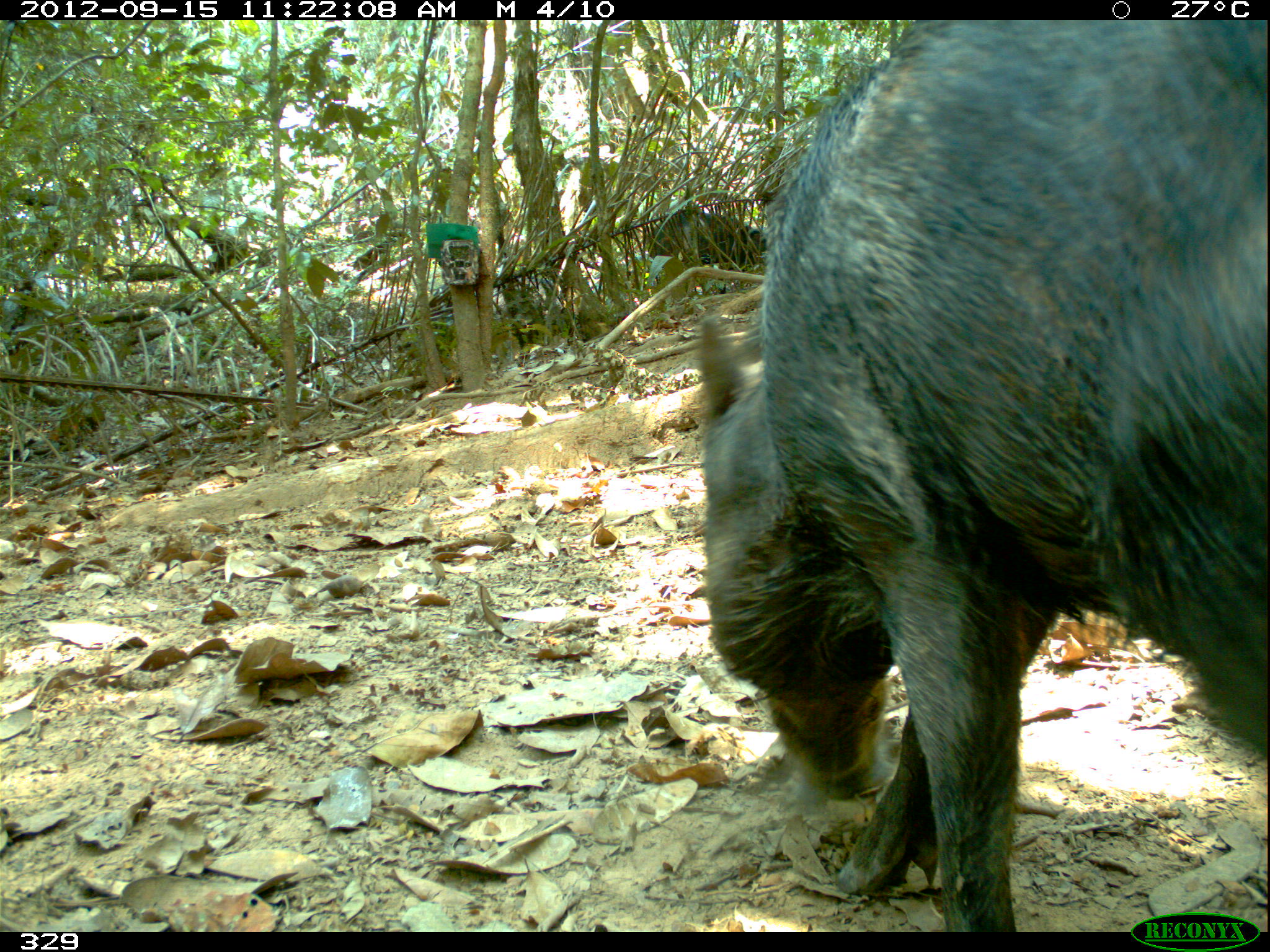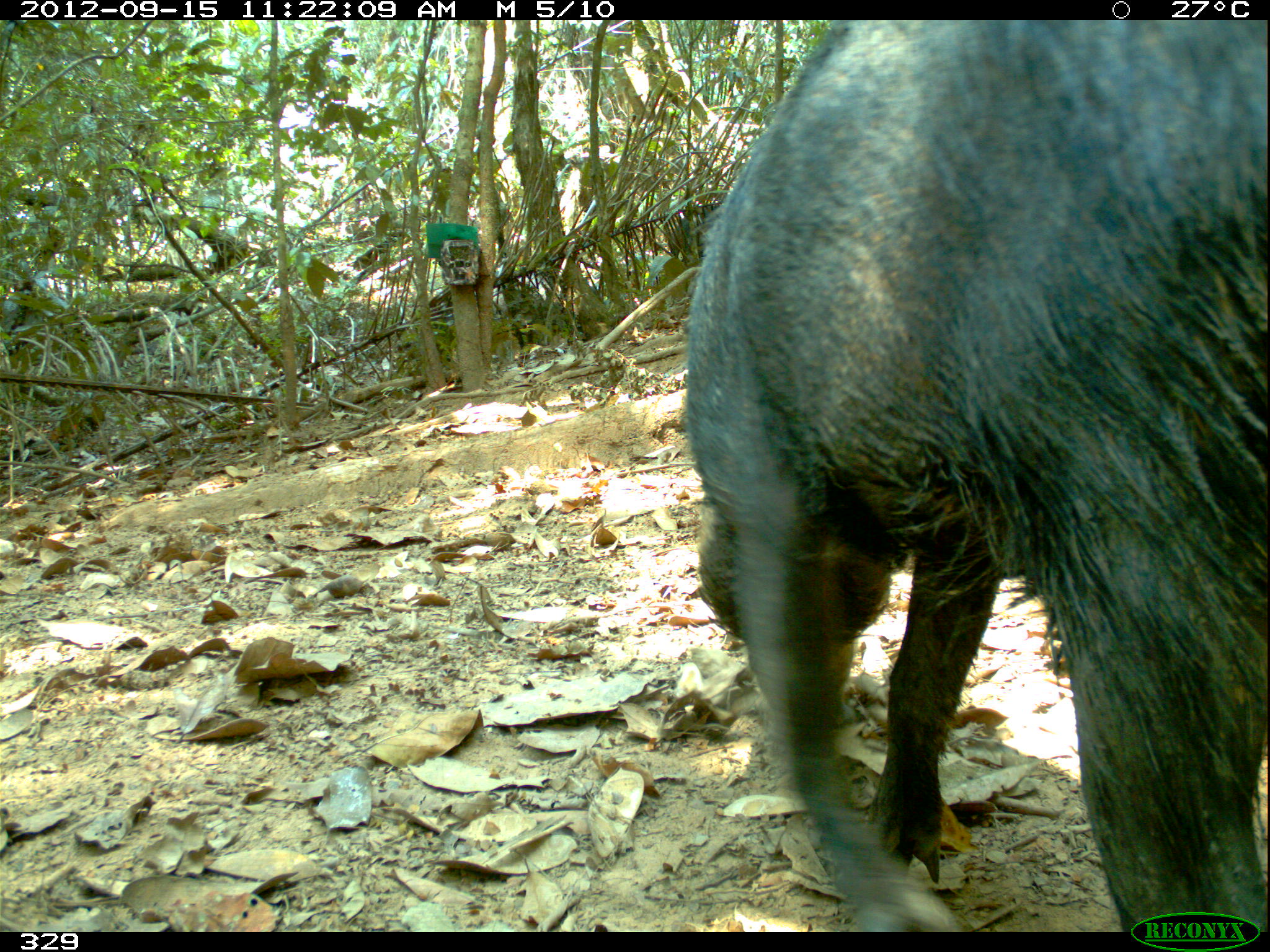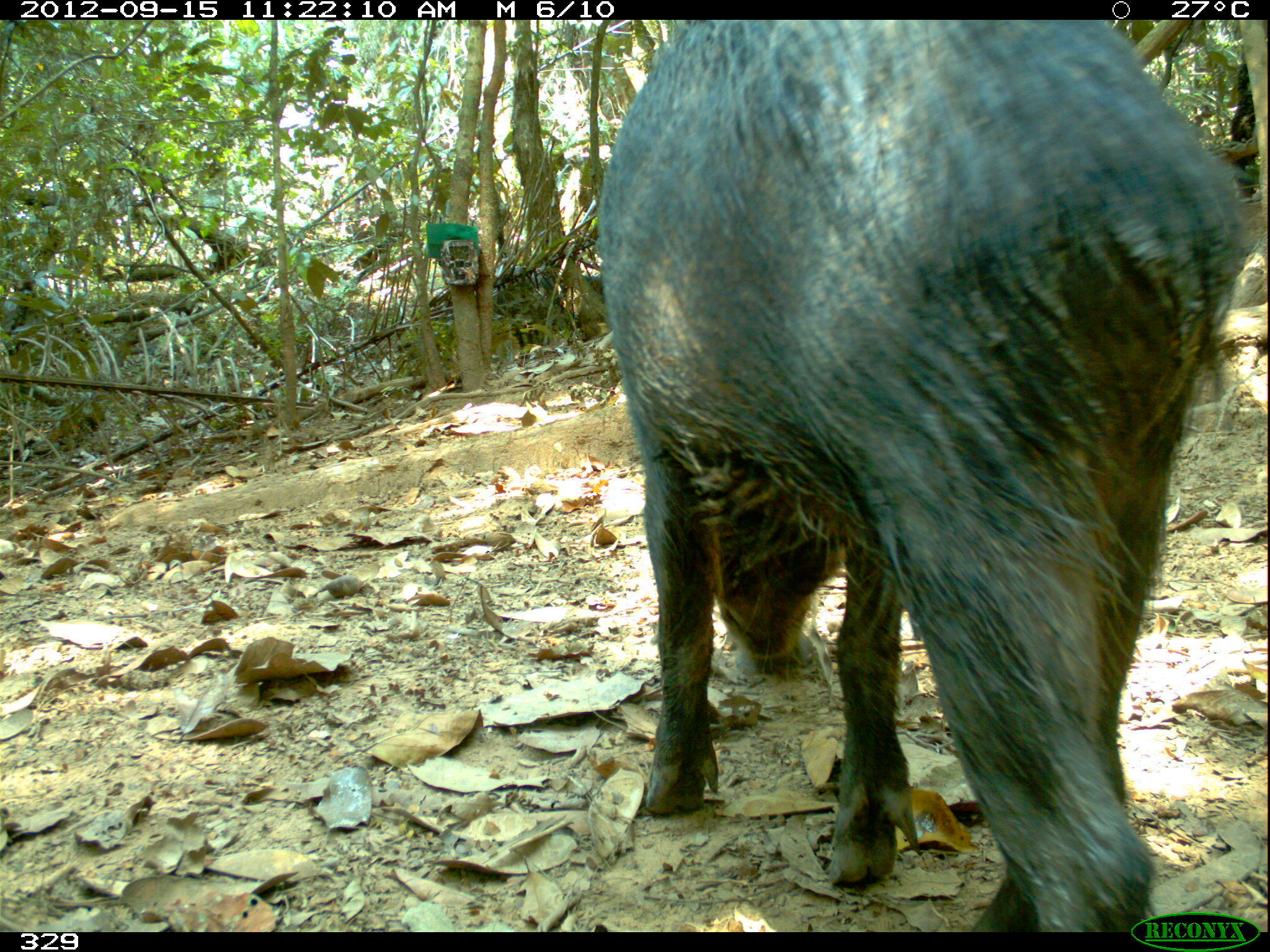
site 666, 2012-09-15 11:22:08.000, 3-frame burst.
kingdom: Animalia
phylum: Chordata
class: Mammalia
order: Artiodactyla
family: Tayassuidae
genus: Tayassu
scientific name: Tayassu pecari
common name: white-lipped peccary